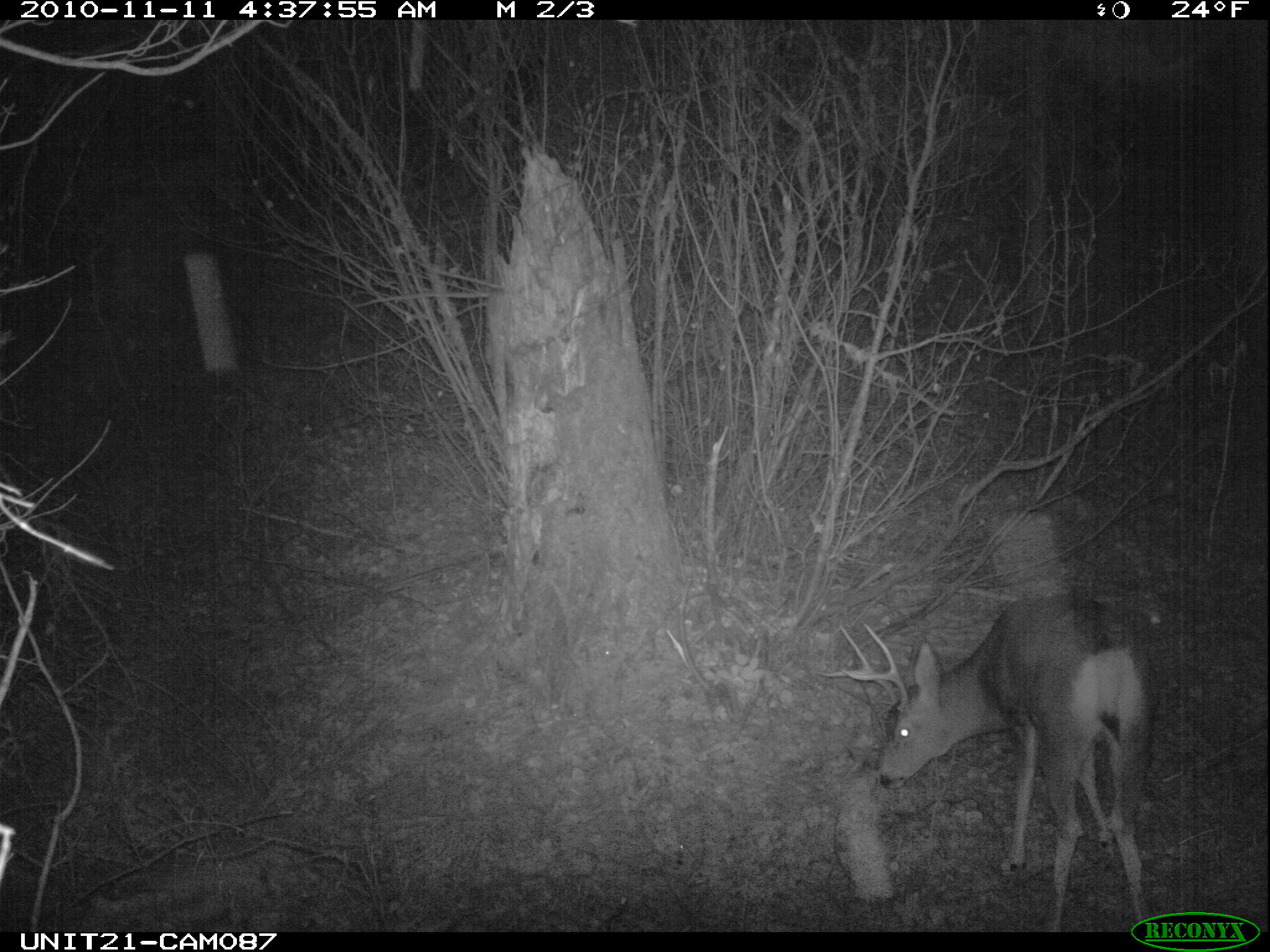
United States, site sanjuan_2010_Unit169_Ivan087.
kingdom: Animalia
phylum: Chordata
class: Mammalia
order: Artiodactyla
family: Cervidae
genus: Odocoileus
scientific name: Odocoileus hemionus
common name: mule deer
Odocoileus hemionus (mule deer).